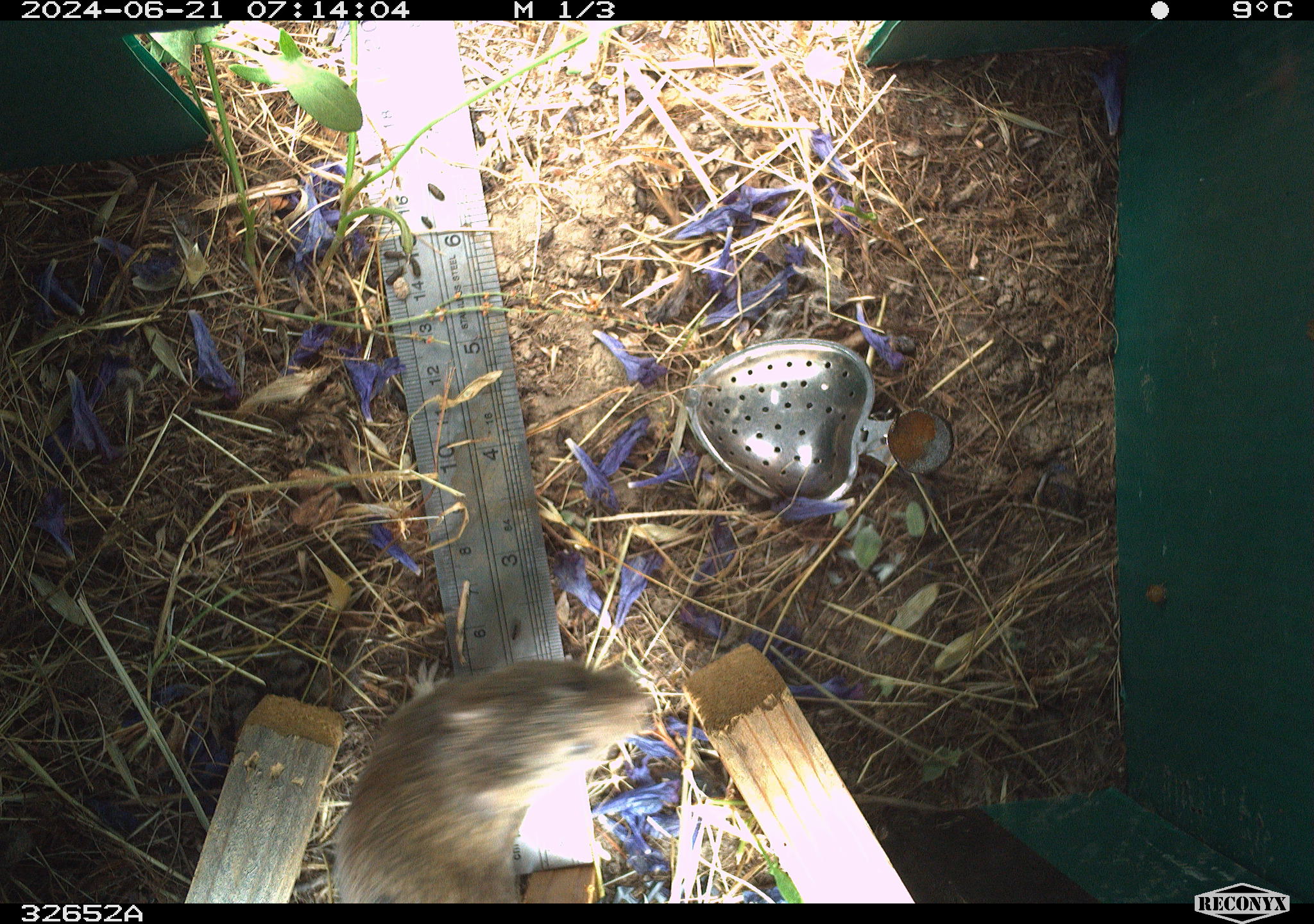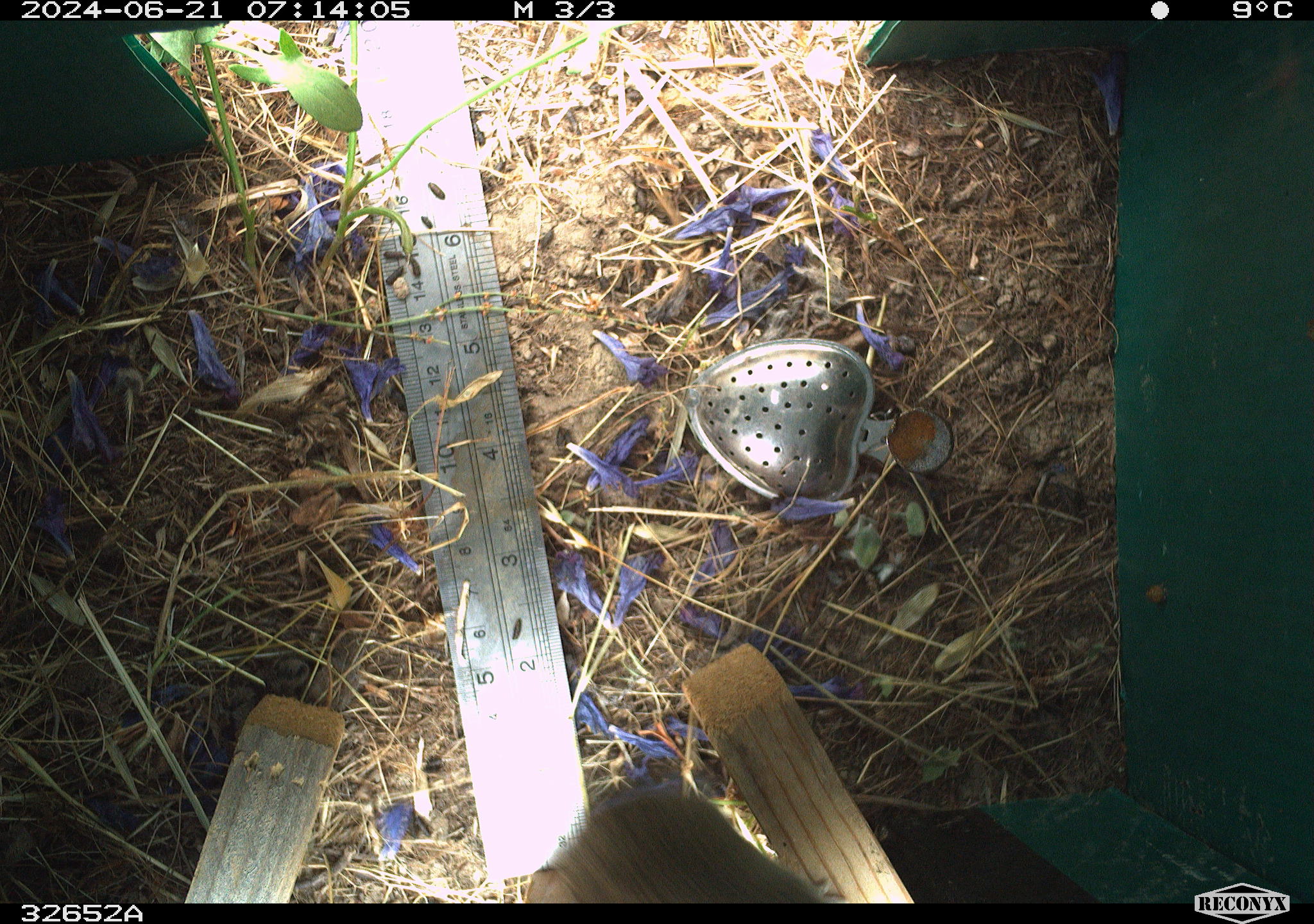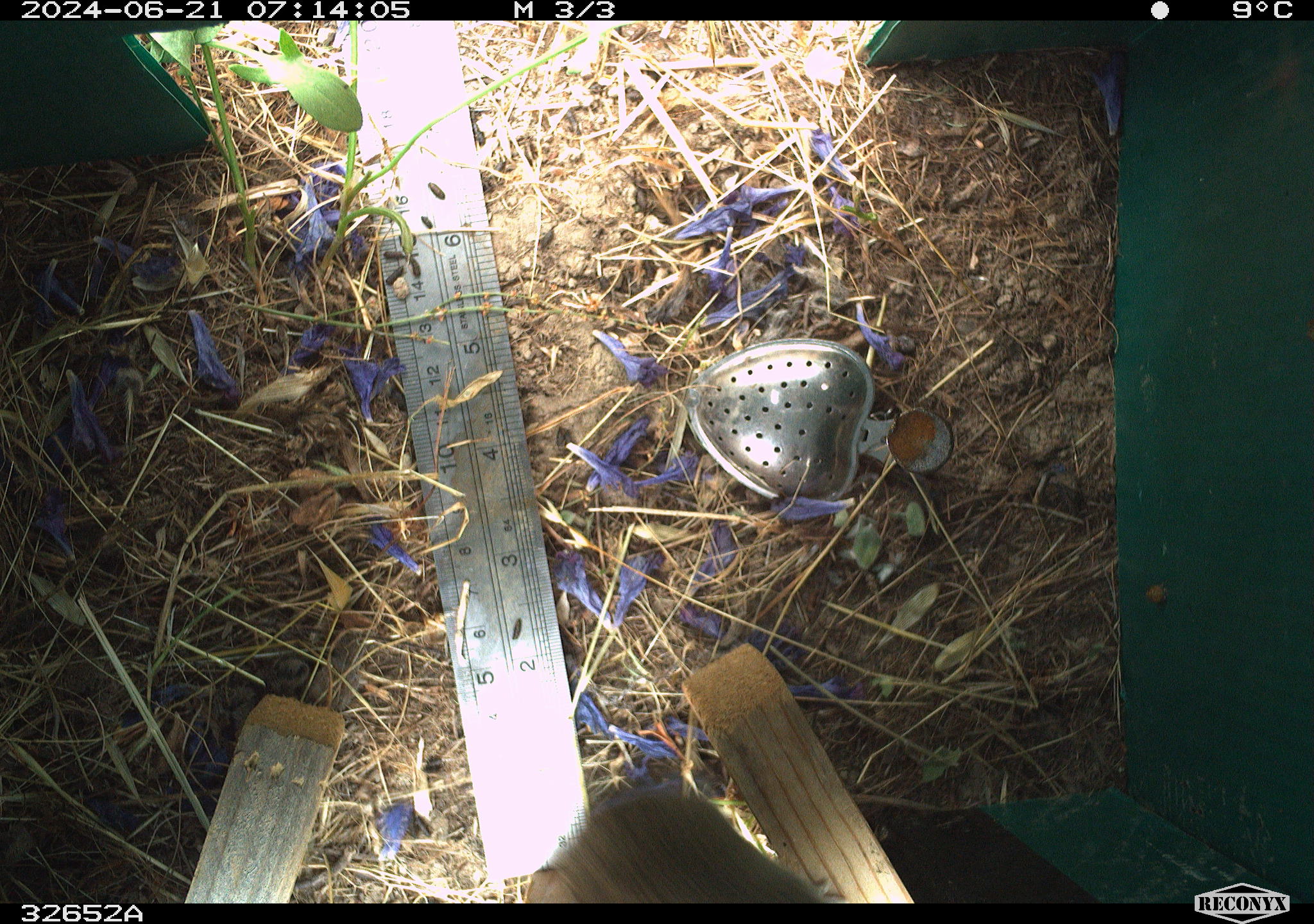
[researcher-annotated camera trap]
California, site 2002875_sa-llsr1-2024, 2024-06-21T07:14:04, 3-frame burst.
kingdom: Animalia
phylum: Chordata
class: Mammalia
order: Rodentia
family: Cricetidae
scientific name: Arvicolinae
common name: voles, lemmings, and muskrats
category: arvicolinae subfamily